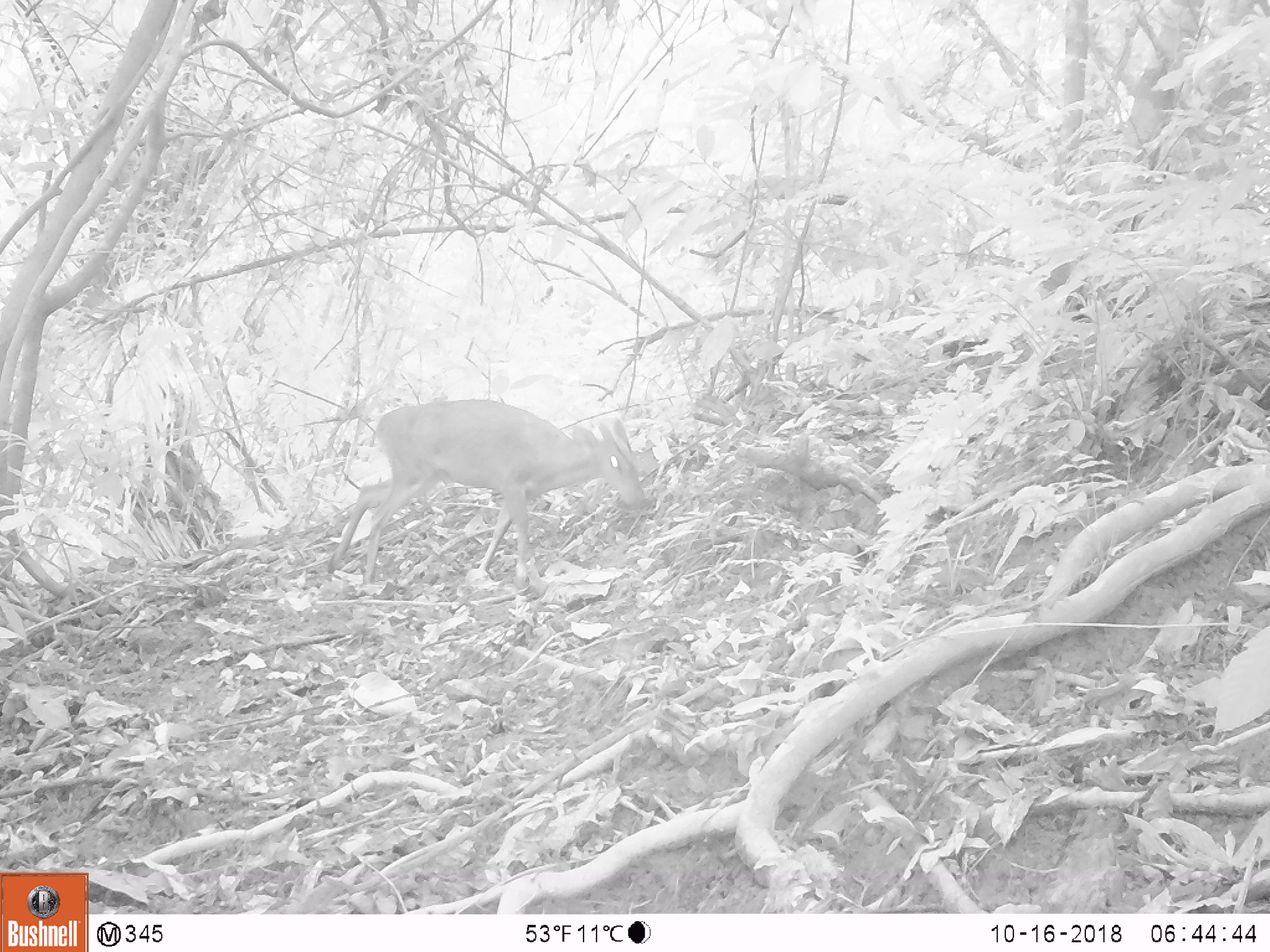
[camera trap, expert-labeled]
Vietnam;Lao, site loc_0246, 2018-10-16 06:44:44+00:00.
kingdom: Animalia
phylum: Chordata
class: Mammalia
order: Artiodactyla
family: Cervidae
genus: Muntiacus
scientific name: Muntiacus vuquangensis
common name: large-antlered muntjac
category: large antlered muntjac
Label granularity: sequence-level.